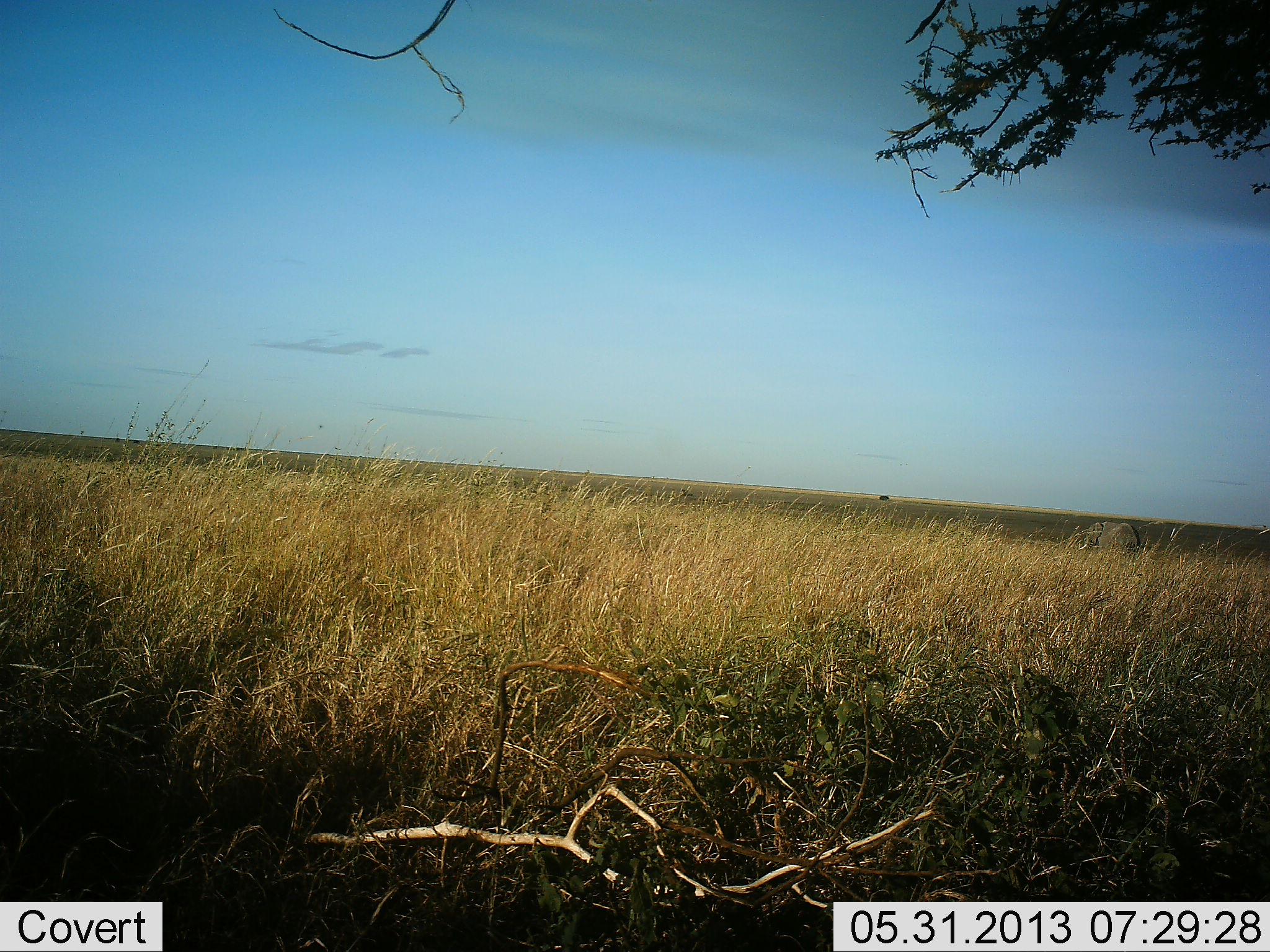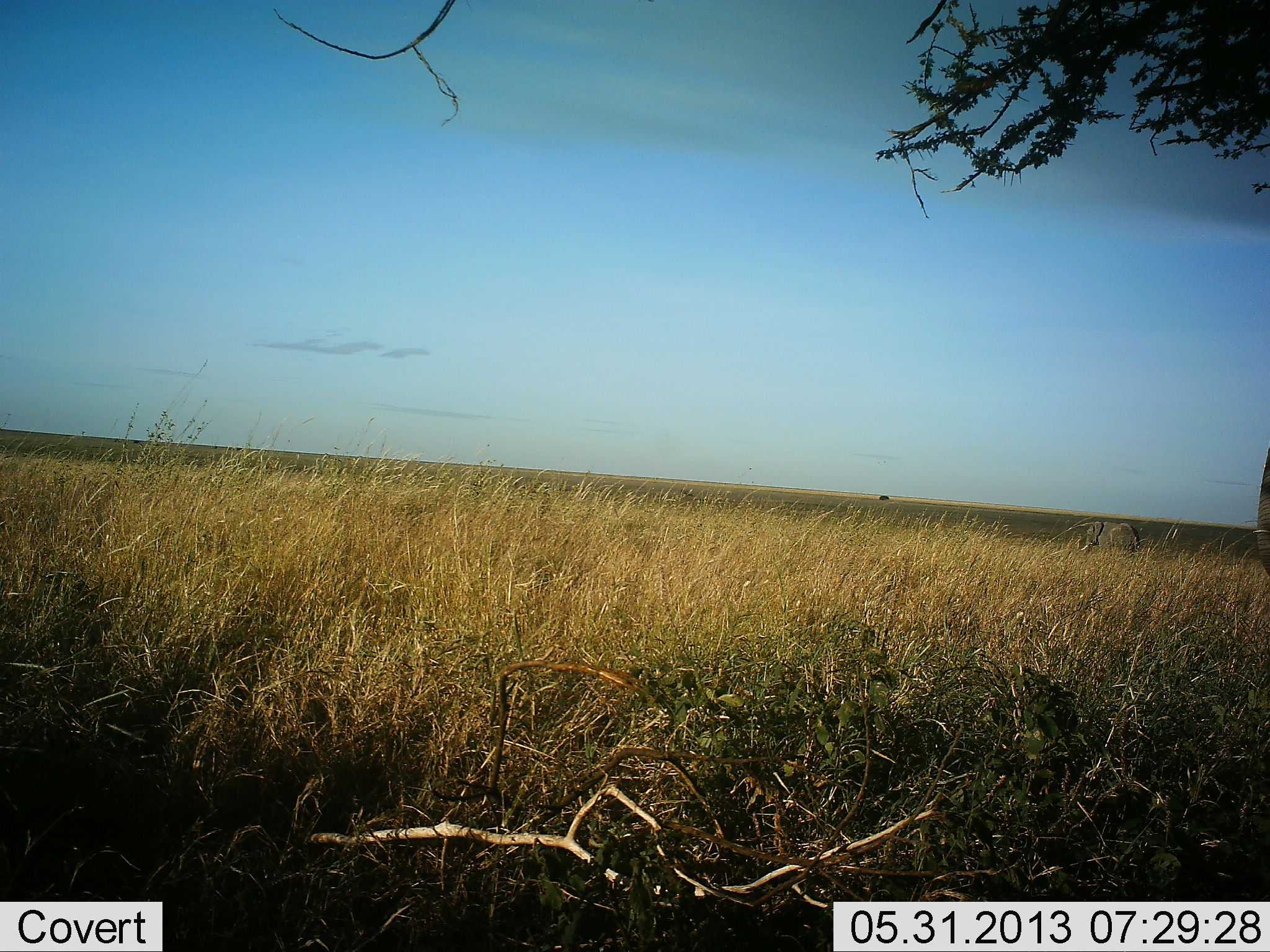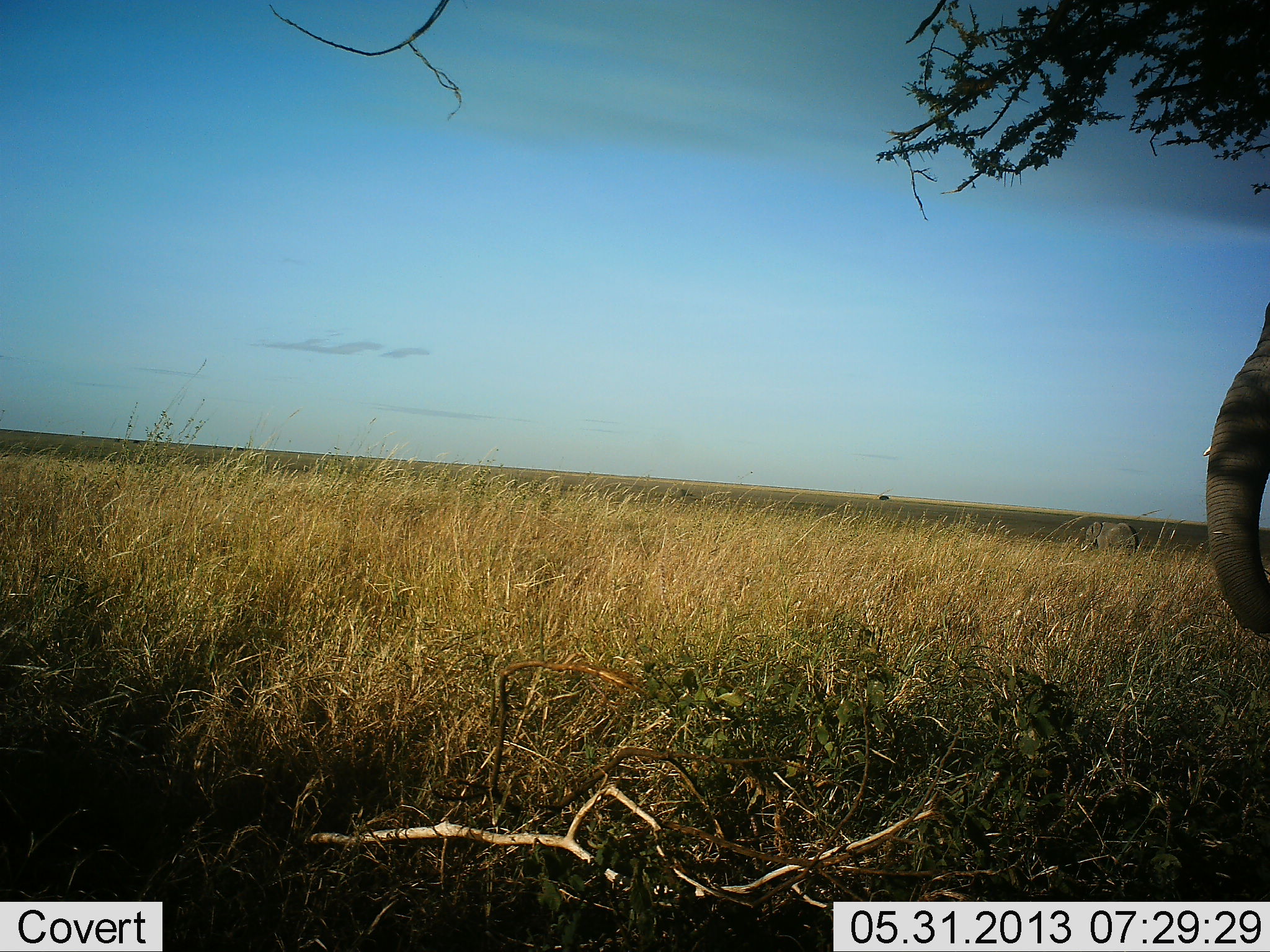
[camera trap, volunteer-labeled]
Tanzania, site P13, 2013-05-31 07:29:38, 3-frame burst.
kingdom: Animalia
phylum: Chordata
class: Mammalia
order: Proboscidea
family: Elephantidae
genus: Loxodonta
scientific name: Loxodonta africana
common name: african bush elephant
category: elephant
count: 1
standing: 44%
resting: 4%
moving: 76%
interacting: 0%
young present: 0%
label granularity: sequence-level